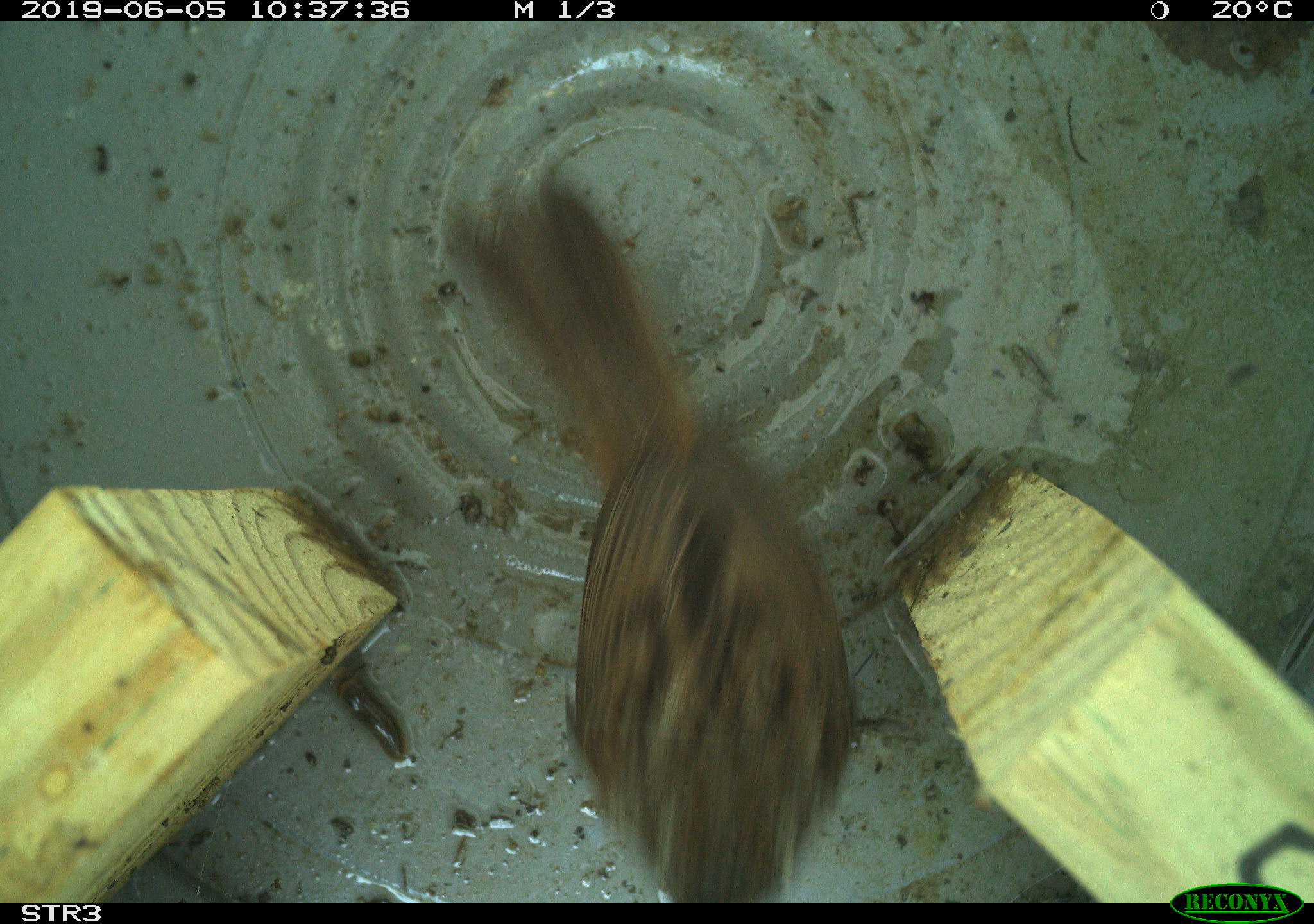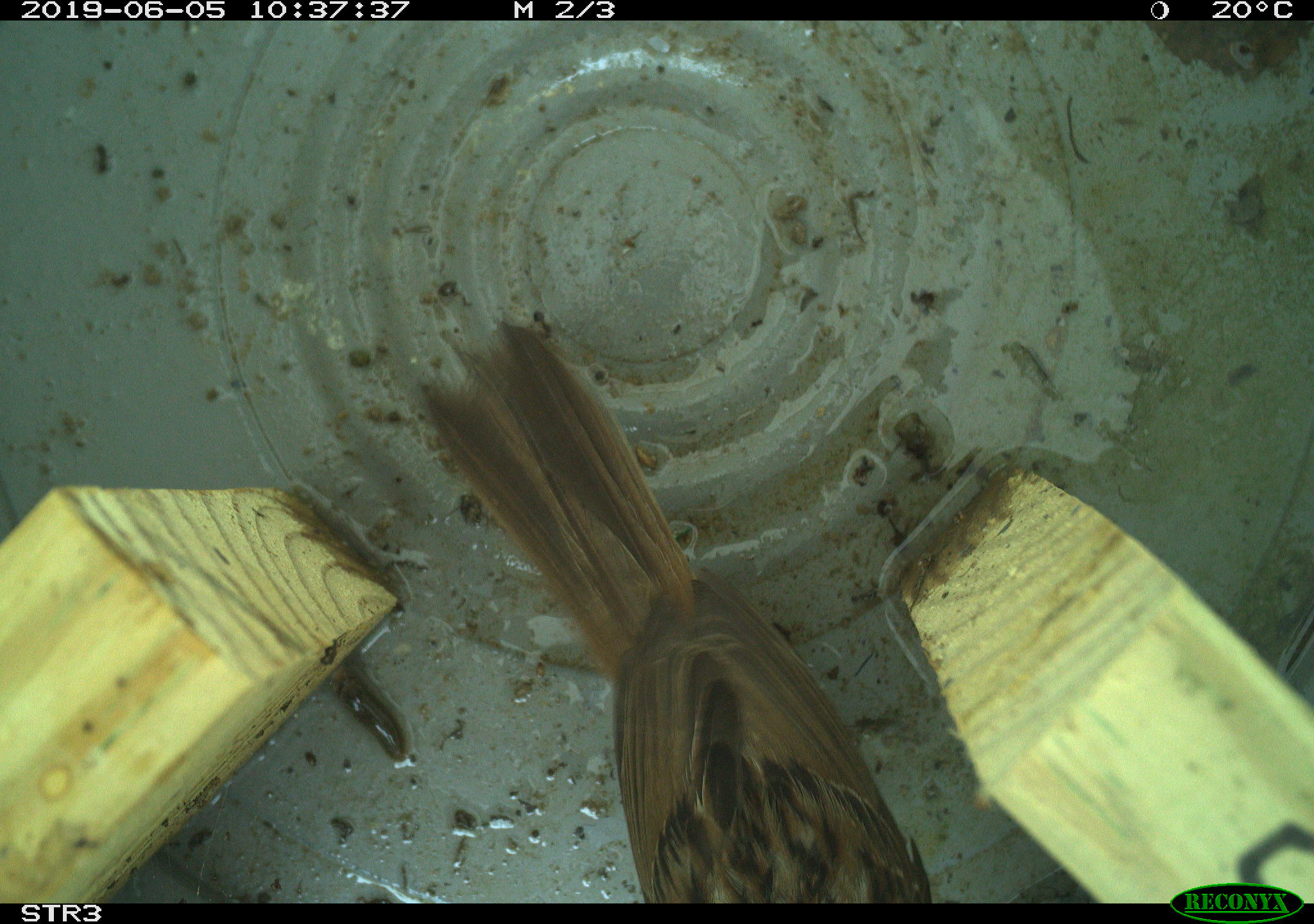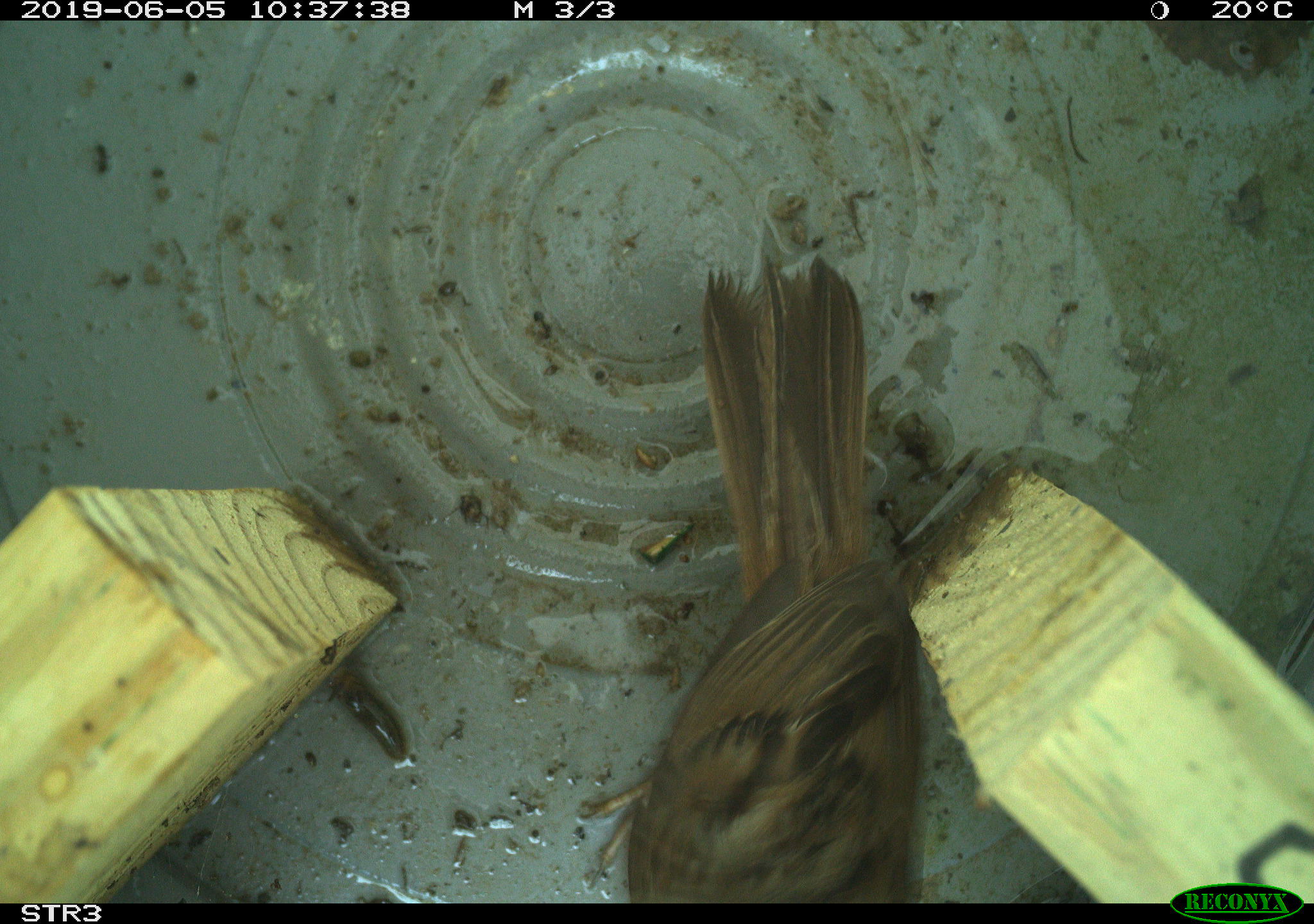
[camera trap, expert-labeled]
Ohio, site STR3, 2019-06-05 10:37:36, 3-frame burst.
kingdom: Animalia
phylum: Chordata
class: Aves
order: Passeriformes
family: Passerellidae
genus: Melospiza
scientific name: Melospiza melodia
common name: song sparrow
Song sparrow (Melospiza melodia).